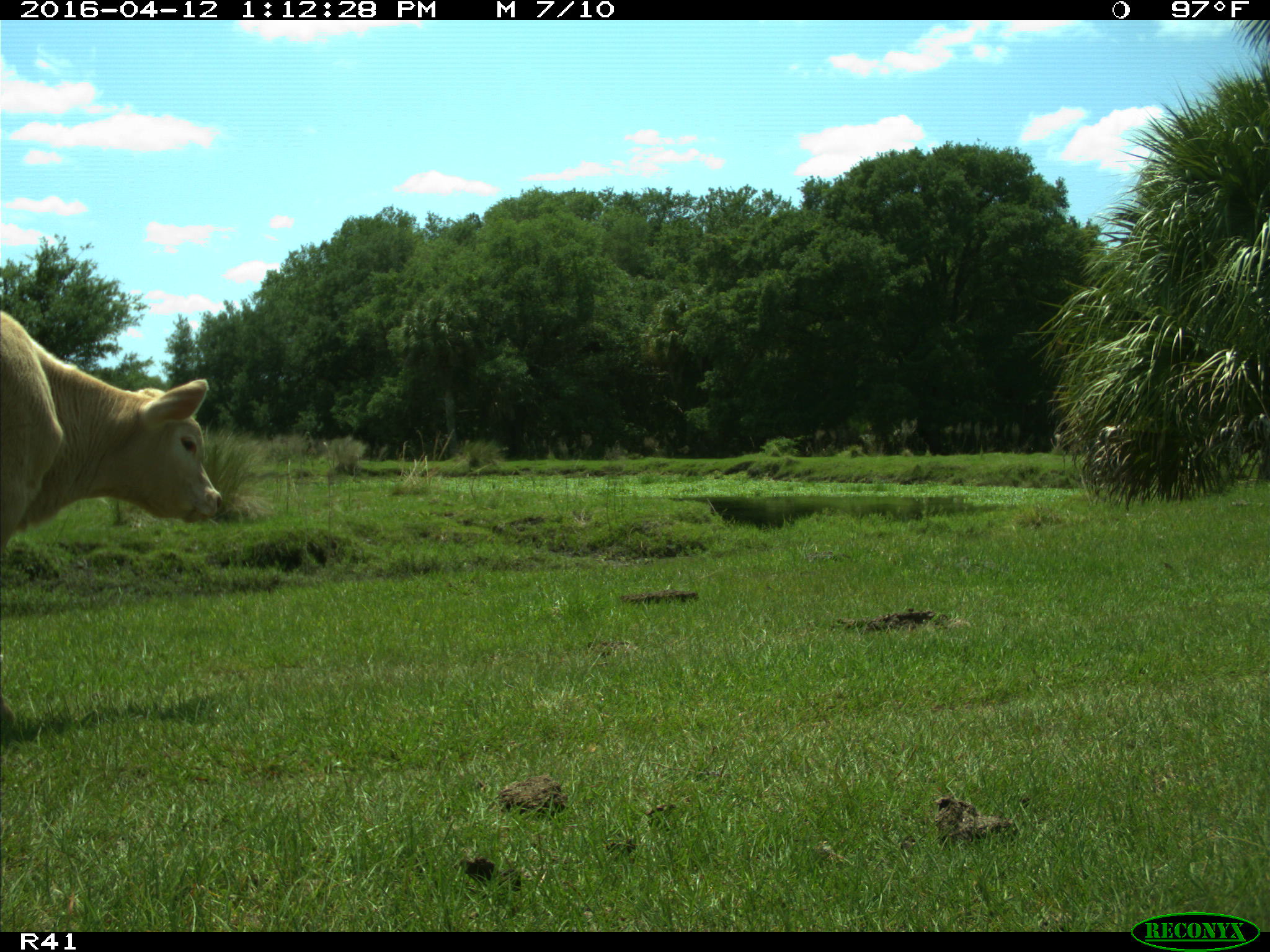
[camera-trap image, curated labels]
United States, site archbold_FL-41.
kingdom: Animalia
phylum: Chordata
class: Mammalia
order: Artiodactyla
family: Bovidae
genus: Bos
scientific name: Bos taurus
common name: domestic cow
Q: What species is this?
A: Bos taurus (domestic cow).